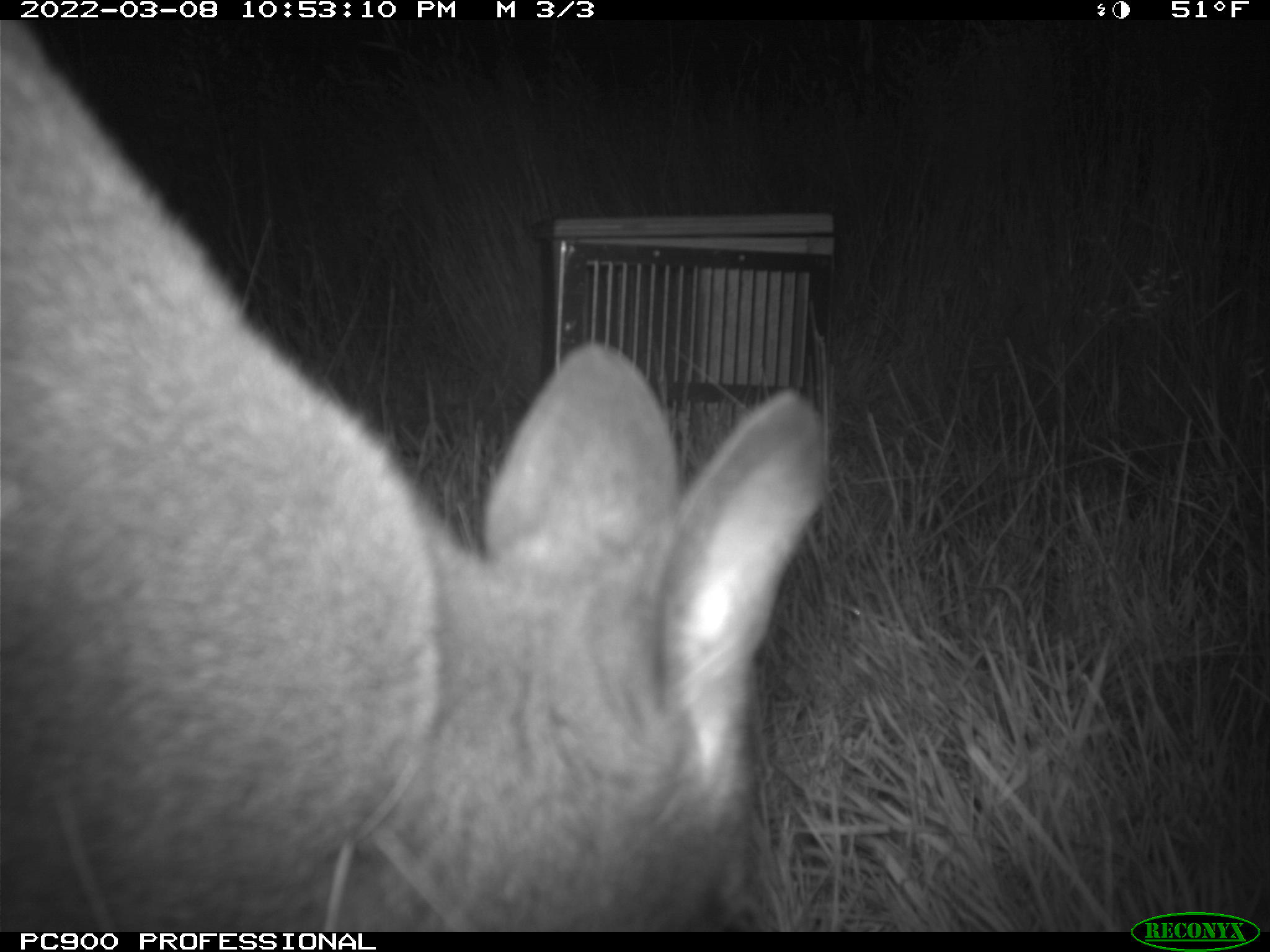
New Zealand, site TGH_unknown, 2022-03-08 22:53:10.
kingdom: Animalia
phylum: Chordata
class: Mammalia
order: Diprotodontia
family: Macropodidae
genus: Notamacropus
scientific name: Notamacropus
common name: wallaby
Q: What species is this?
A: Wallaby (Notamacropus).